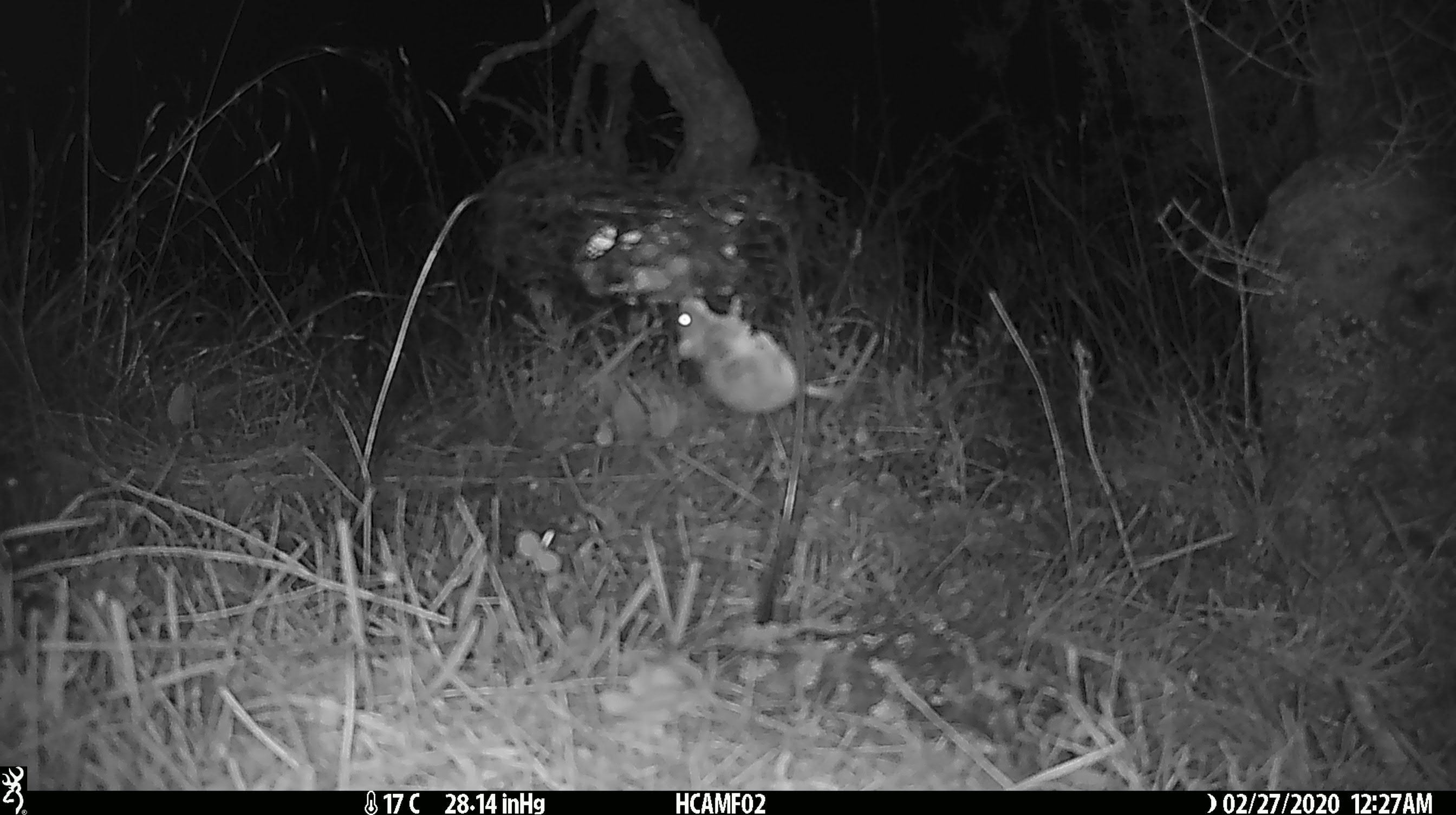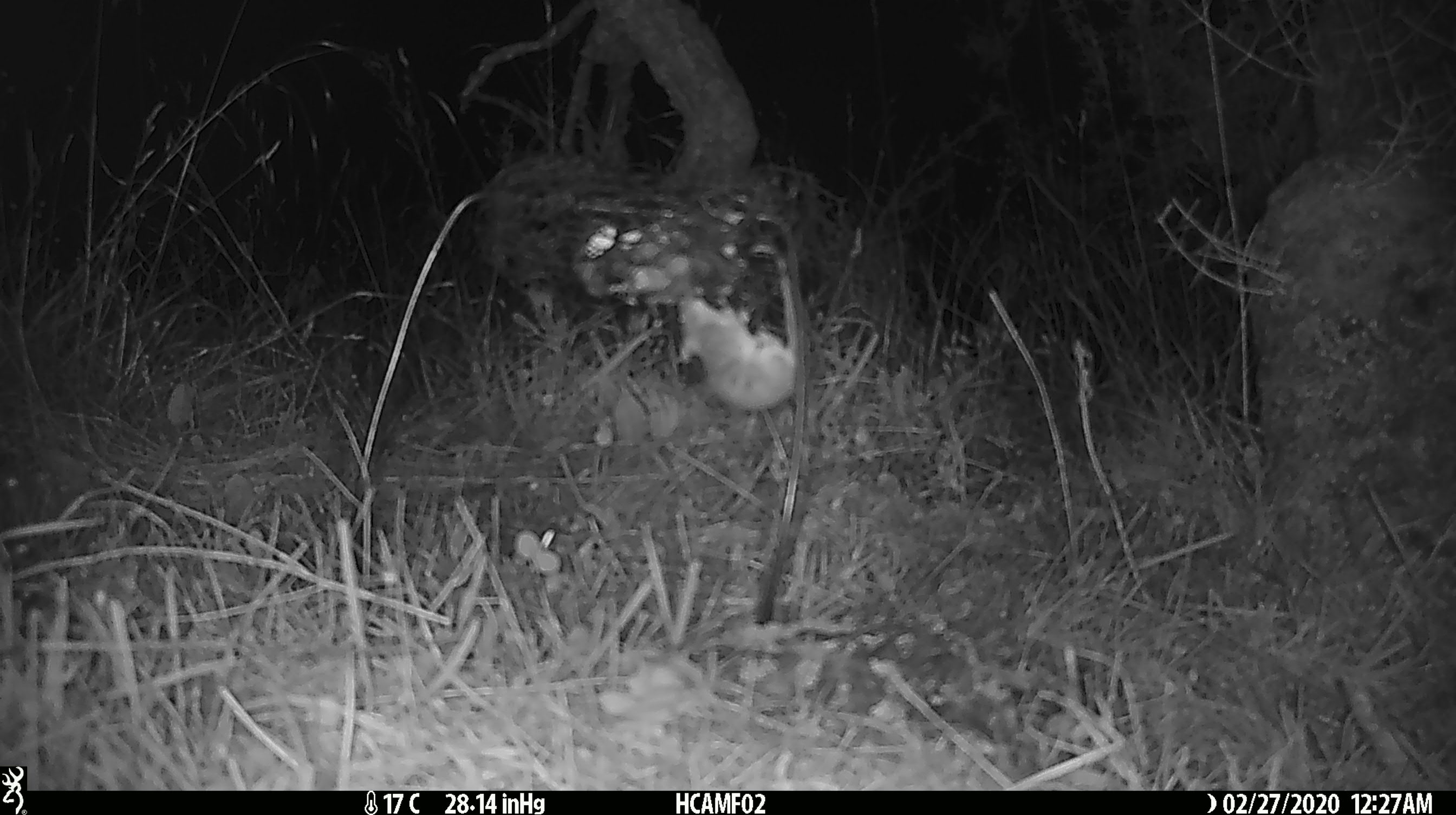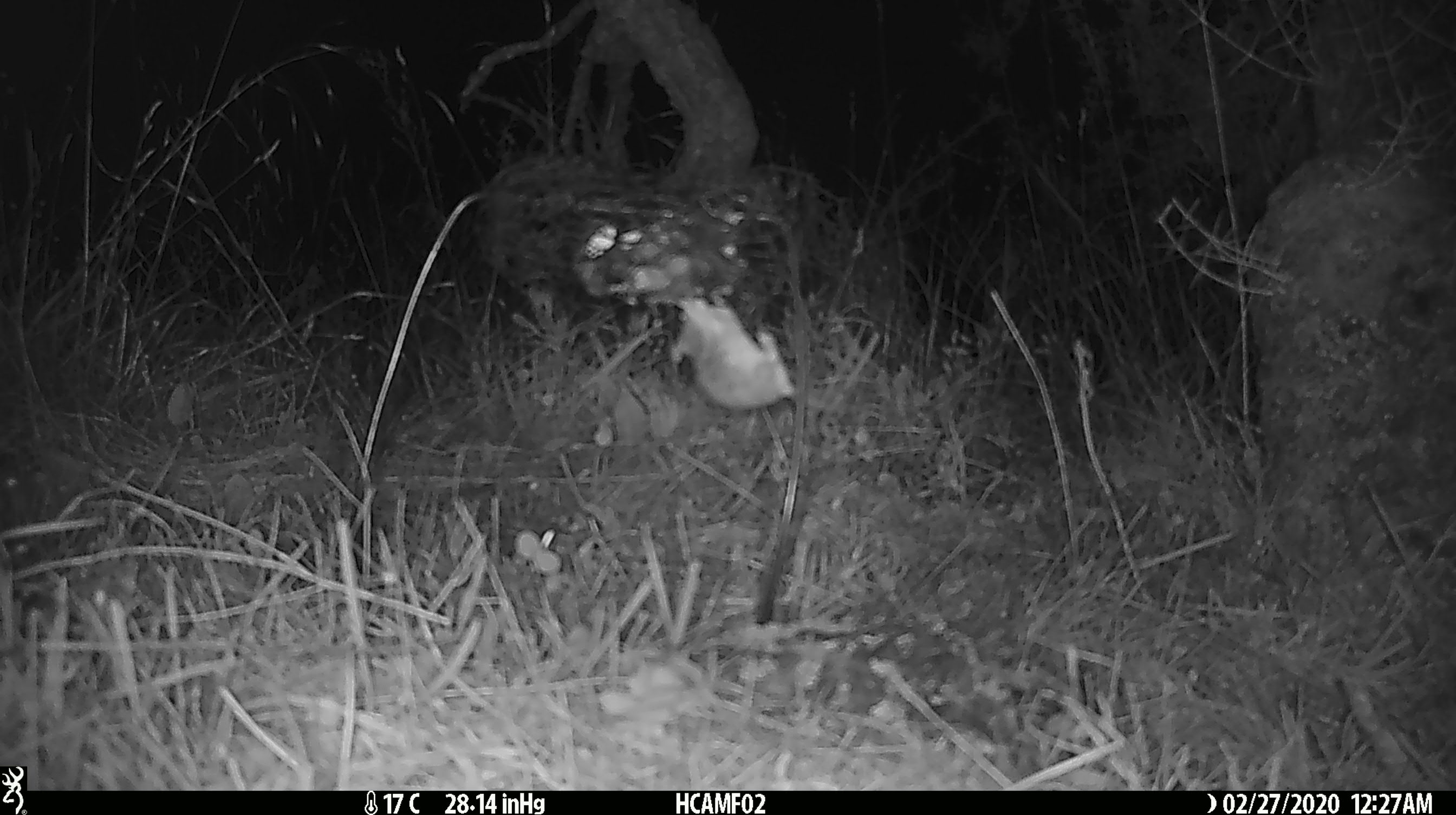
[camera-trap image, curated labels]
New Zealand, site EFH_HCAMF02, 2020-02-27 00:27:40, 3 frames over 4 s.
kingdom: Animalia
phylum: Chordata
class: Mammalia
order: Rodentia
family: Muridae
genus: Mus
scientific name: Mus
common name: mouse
Mouse (Mus).